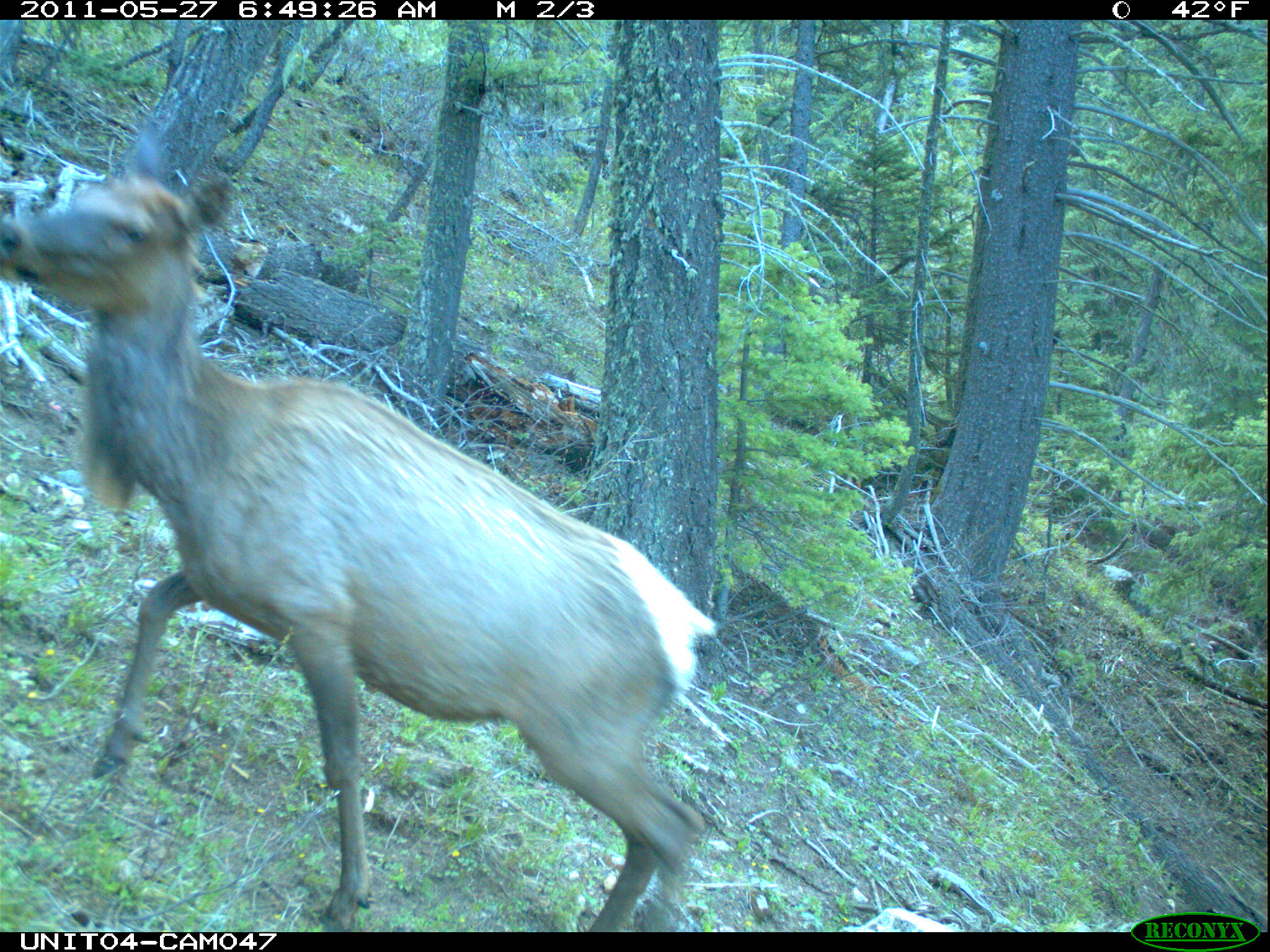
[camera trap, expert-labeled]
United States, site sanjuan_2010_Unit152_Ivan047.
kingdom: Animalia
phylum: Chordata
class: Mammalia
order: Artiodactyla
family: Cervidae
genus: Cervus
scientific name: Cervus elaphus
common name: red deer